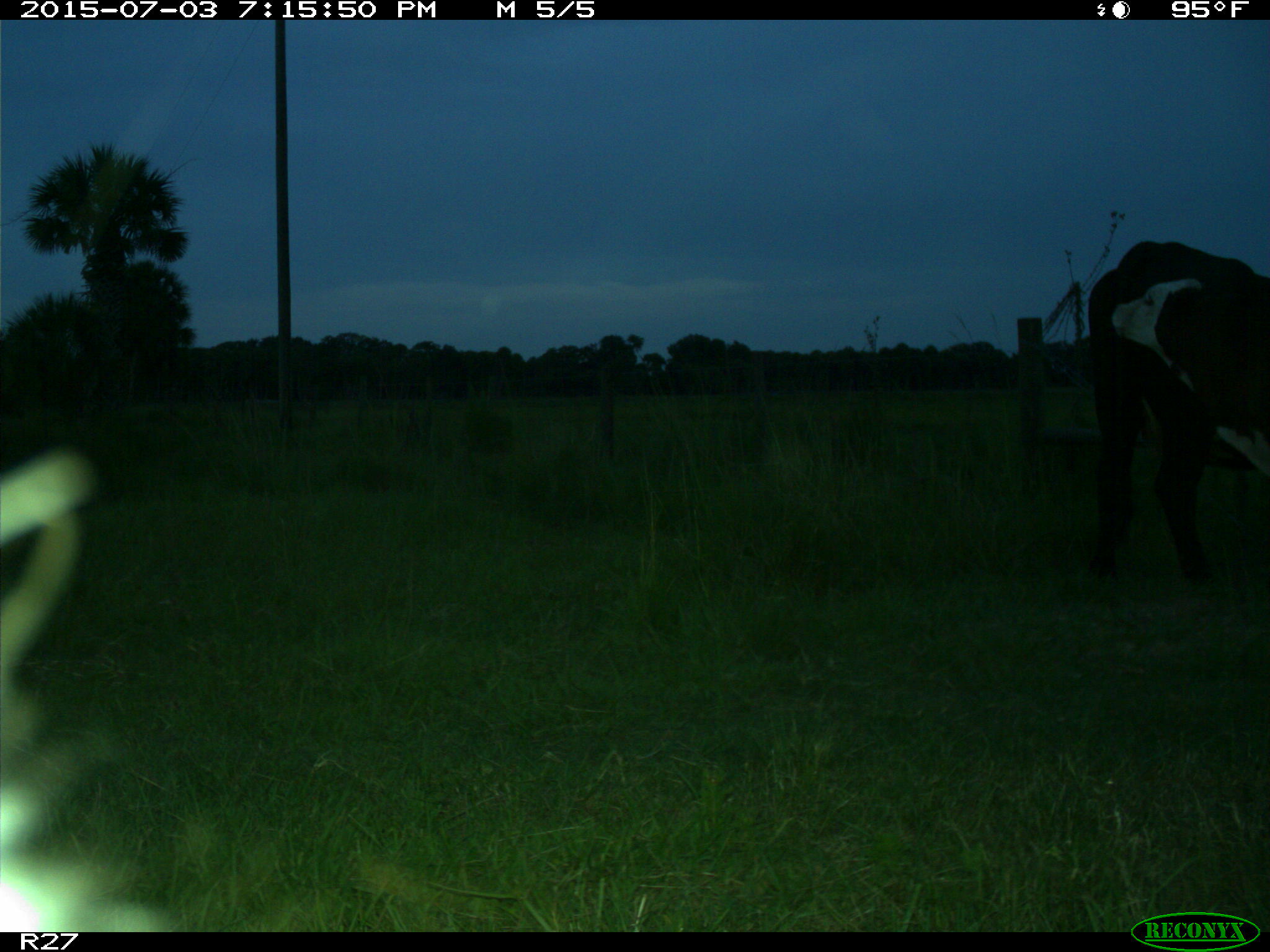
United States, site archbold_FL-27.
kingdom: Animalia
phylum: Chordata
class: Mammalia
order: Artiodactyla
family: Bovidae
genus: Bos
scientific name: Bos taurus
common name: domestic cow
Bos taurus (domestic cow).